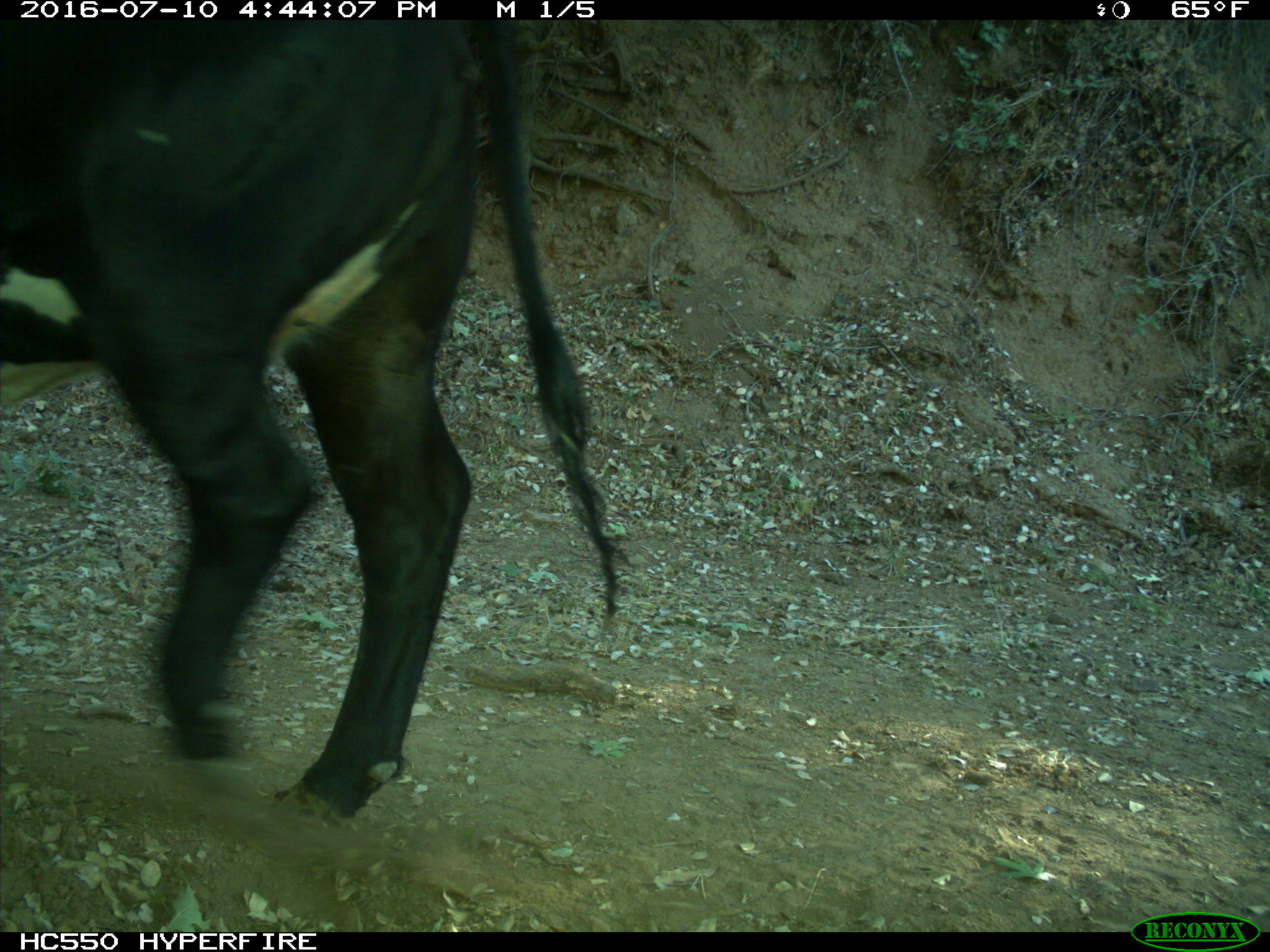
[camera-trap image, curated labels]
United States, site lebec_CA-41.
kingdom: Animalia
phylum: Chordata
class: Mammalia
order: Artiodactyla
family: Bovidae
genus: Bos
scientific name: Bos taurus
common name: domestic cow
Bos taurus (domestic cow).